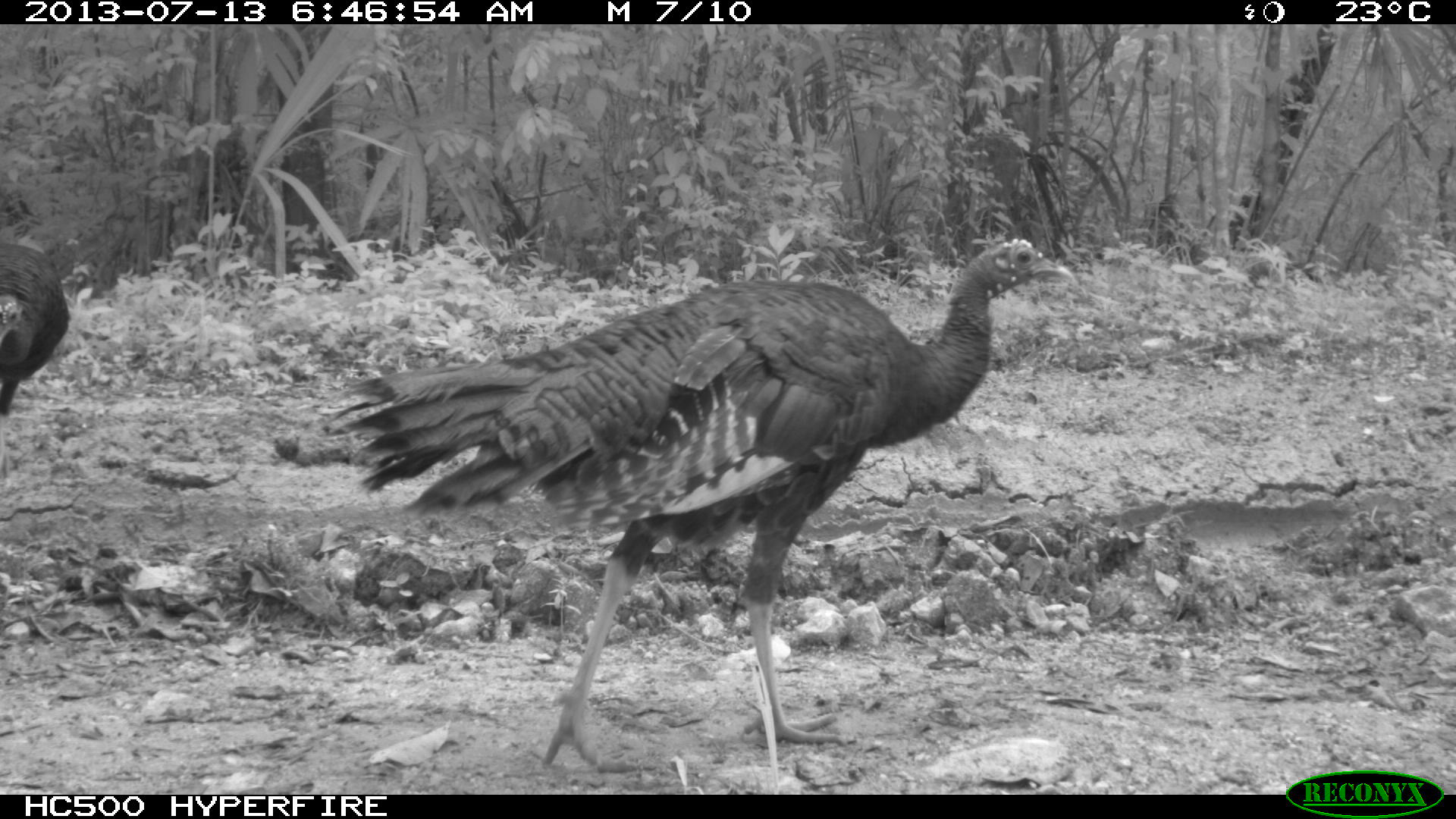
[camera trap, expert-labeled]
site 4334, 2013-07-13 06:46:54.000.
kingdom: Animalia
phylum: Chordata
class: Aves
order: Galliformes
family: Phasianidae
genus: Meleagris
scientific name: Meleagris ocellata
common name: ocellated turkey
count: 4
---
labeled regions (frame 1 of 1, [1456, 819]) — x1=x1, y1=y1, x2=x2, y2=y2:
meleagris ocellata: x1=321, y1=237, x2=1070, y2=769; x1=0, y1=241, x2=71, y2=418